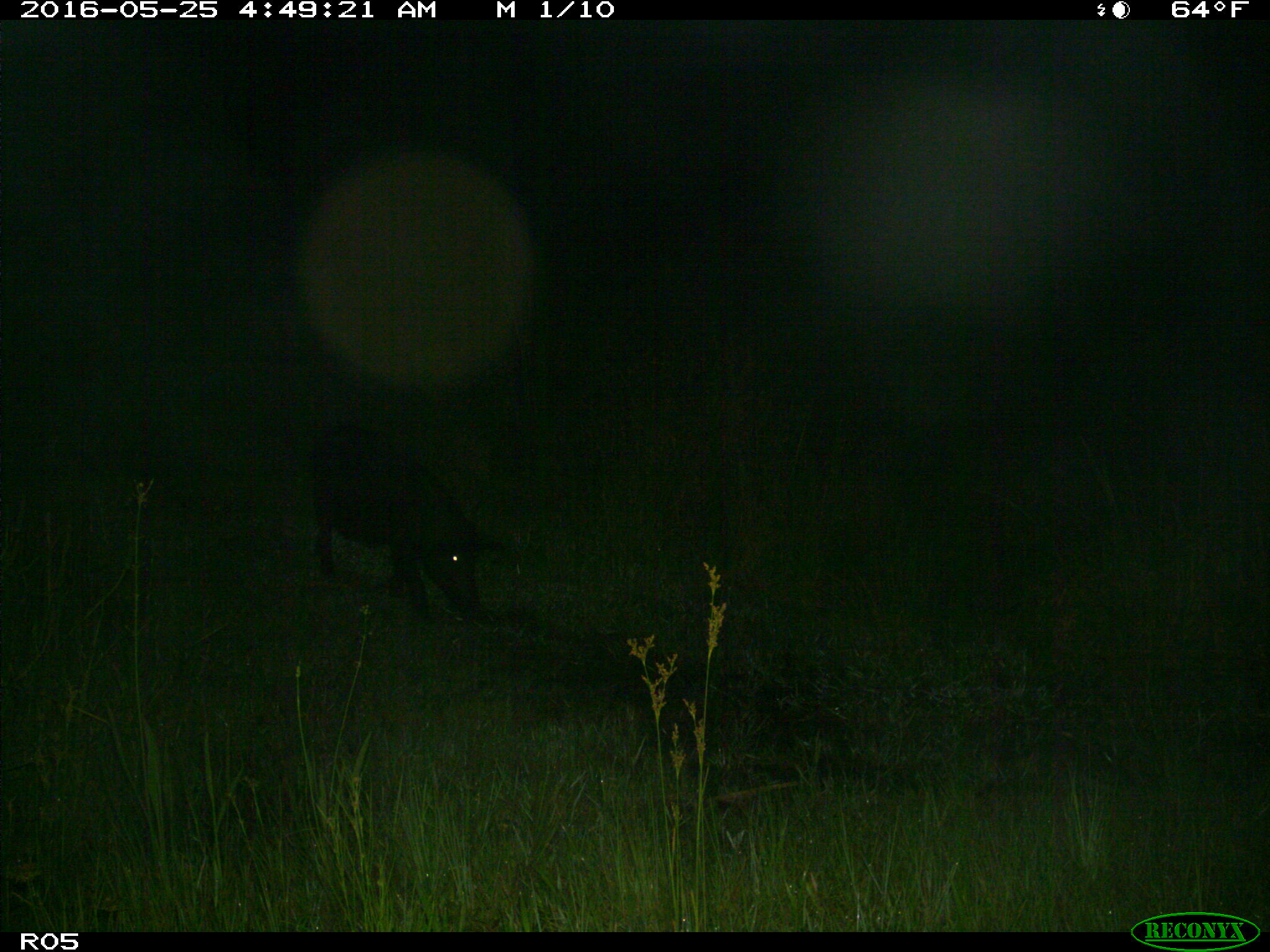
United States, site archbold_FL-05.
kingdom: Animalia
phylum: Chordata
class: Mammalia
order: Artiodactyla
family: Suidae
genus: Sus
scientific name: Sus scrofa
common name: wild boar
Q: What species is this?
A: Sus scrofa (wild boar).